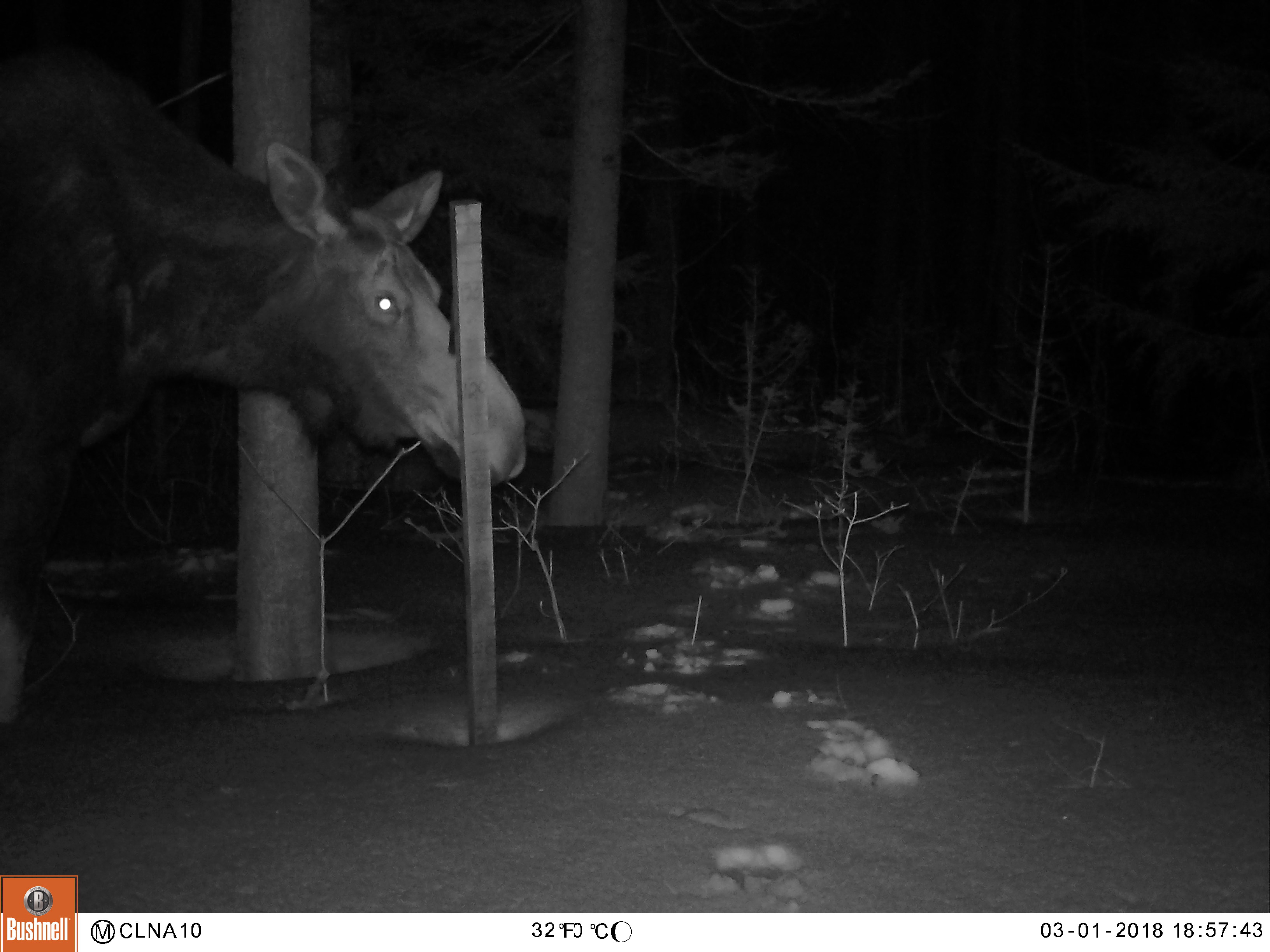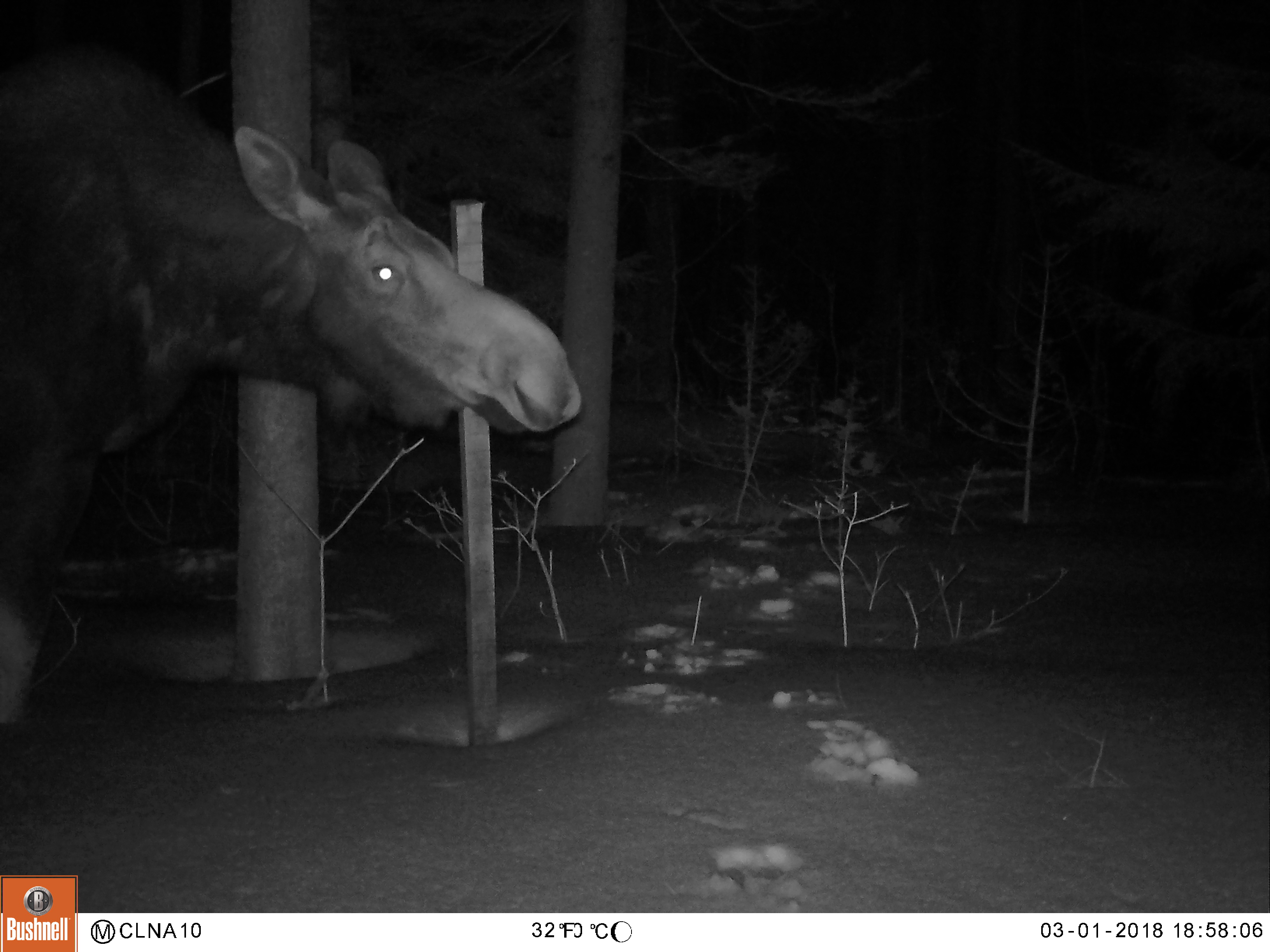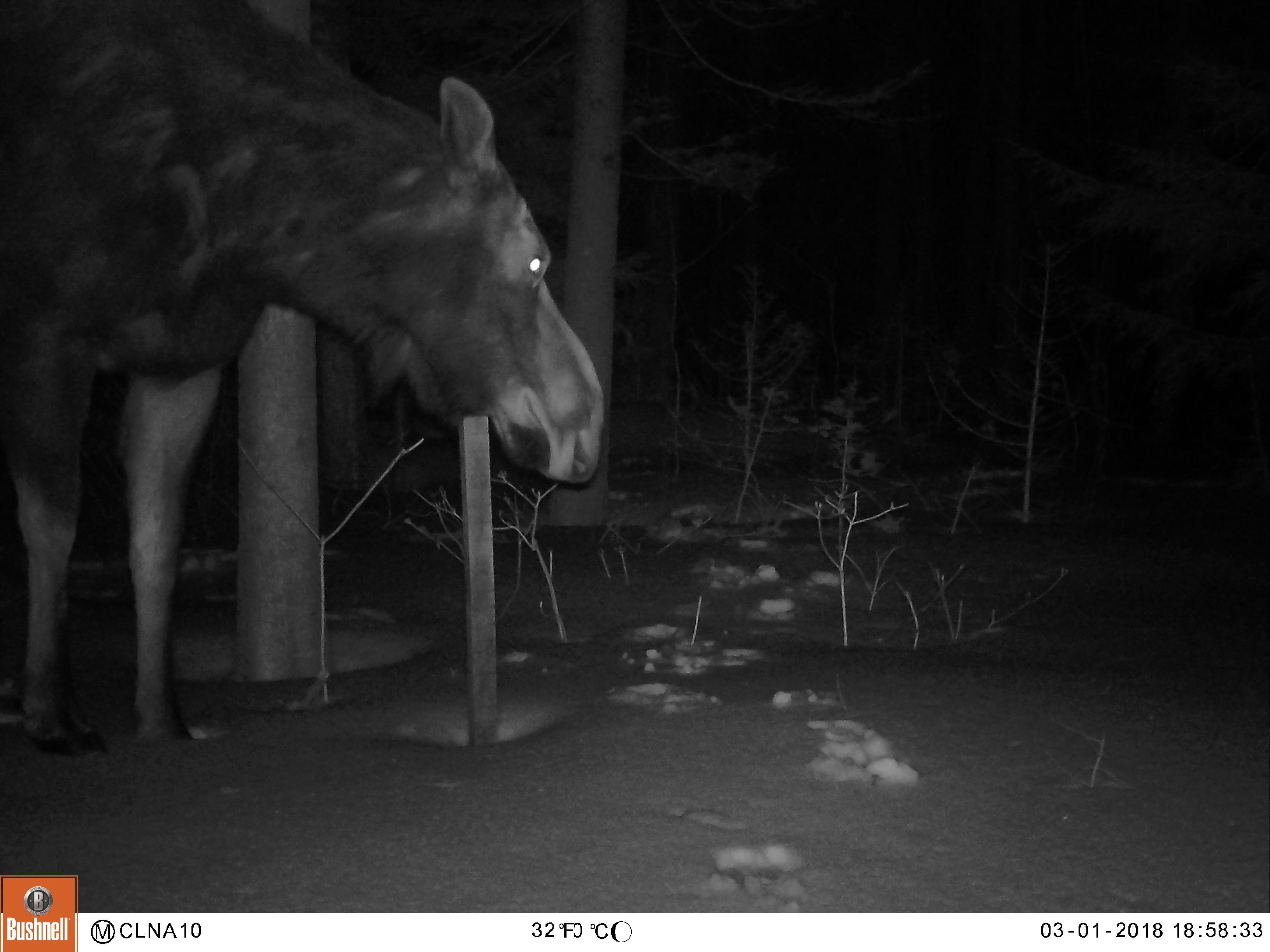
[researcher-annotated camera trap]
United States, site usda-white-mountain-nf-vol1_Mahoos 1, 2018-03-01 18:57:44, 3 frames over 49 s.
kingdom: Animalia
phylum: Chordata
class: Mammalia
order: Artiodactyla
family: Cervidae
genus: Alces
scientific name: Alces alces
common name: moose